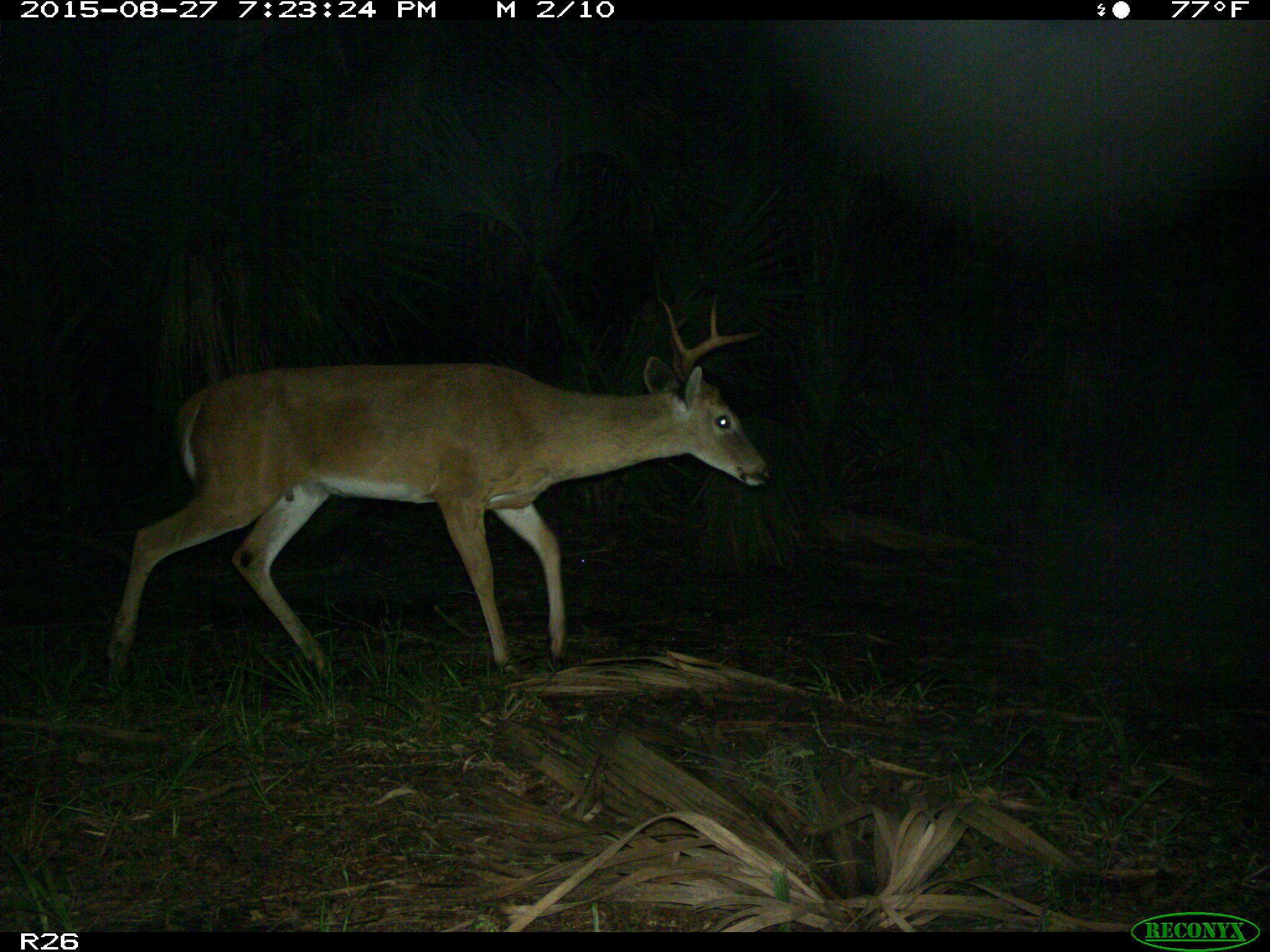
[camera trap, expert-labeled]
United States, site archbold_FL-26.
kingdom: Animalia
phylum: Chordata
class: Mammalia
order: Artiodactyla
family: Cervidae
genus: Odocoileus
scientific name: Odocoileus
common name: deer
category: unidentified deer